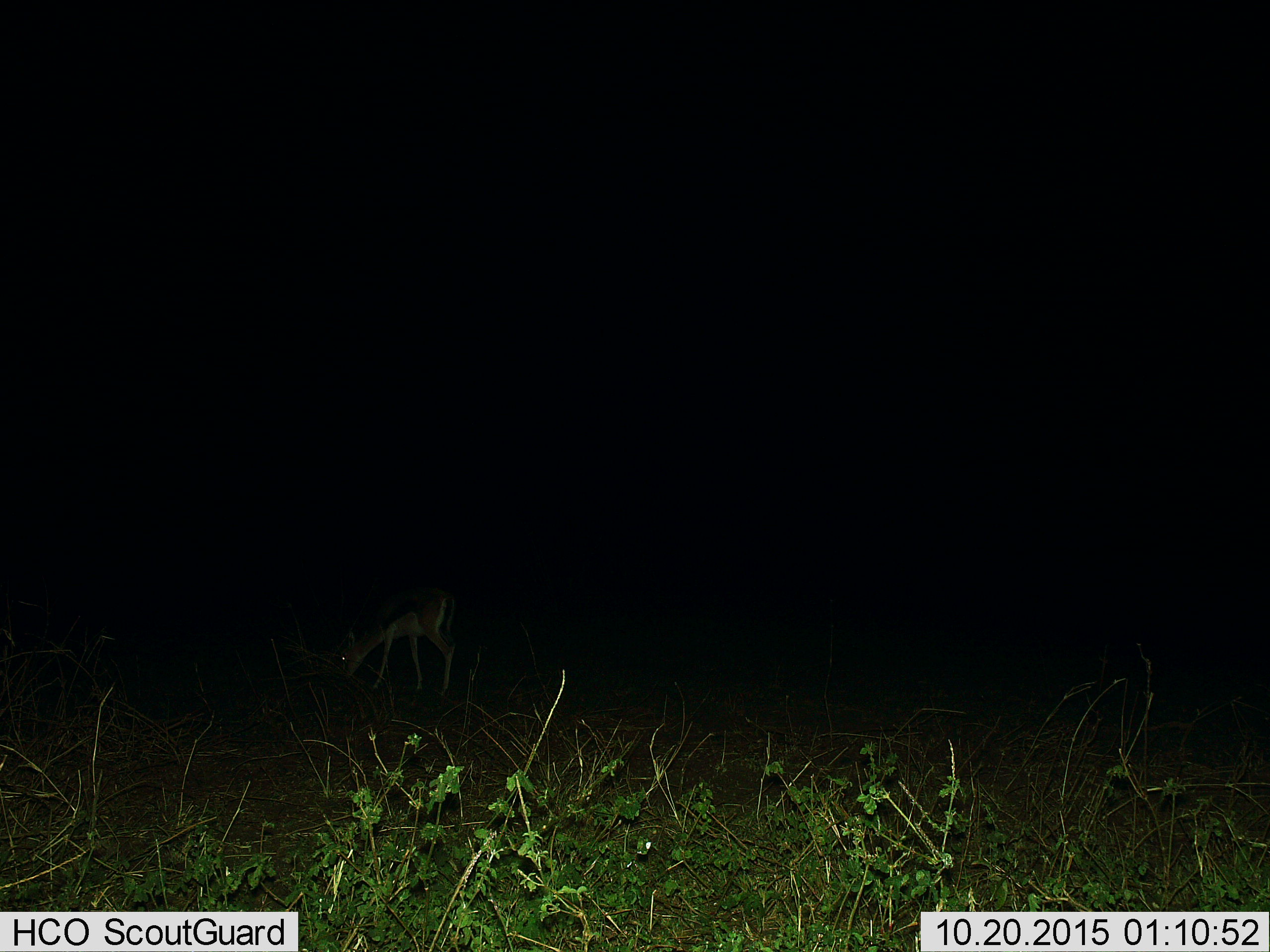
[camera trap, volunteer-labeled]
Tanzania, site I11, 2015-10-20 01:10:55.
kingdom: Animalia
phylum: Chordata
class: Mammalia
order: Artiodactyla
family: Bovidae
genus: Eudorcas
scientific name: Eudorcas thomsonii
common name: thomson's gazelle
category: gazellethomsons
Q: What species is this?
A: Gazellethomsons (thomson's gazelle) (Eudorcas thomsonii).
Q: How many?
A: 1.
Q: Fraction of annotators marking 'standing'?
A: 0%.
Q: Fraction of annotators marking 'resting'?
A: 0%.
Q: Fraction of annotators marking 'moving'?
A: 0%.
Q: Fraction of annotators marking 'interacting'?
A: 0%.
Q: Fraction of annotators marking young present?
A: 0%.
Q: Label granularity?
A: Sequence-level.